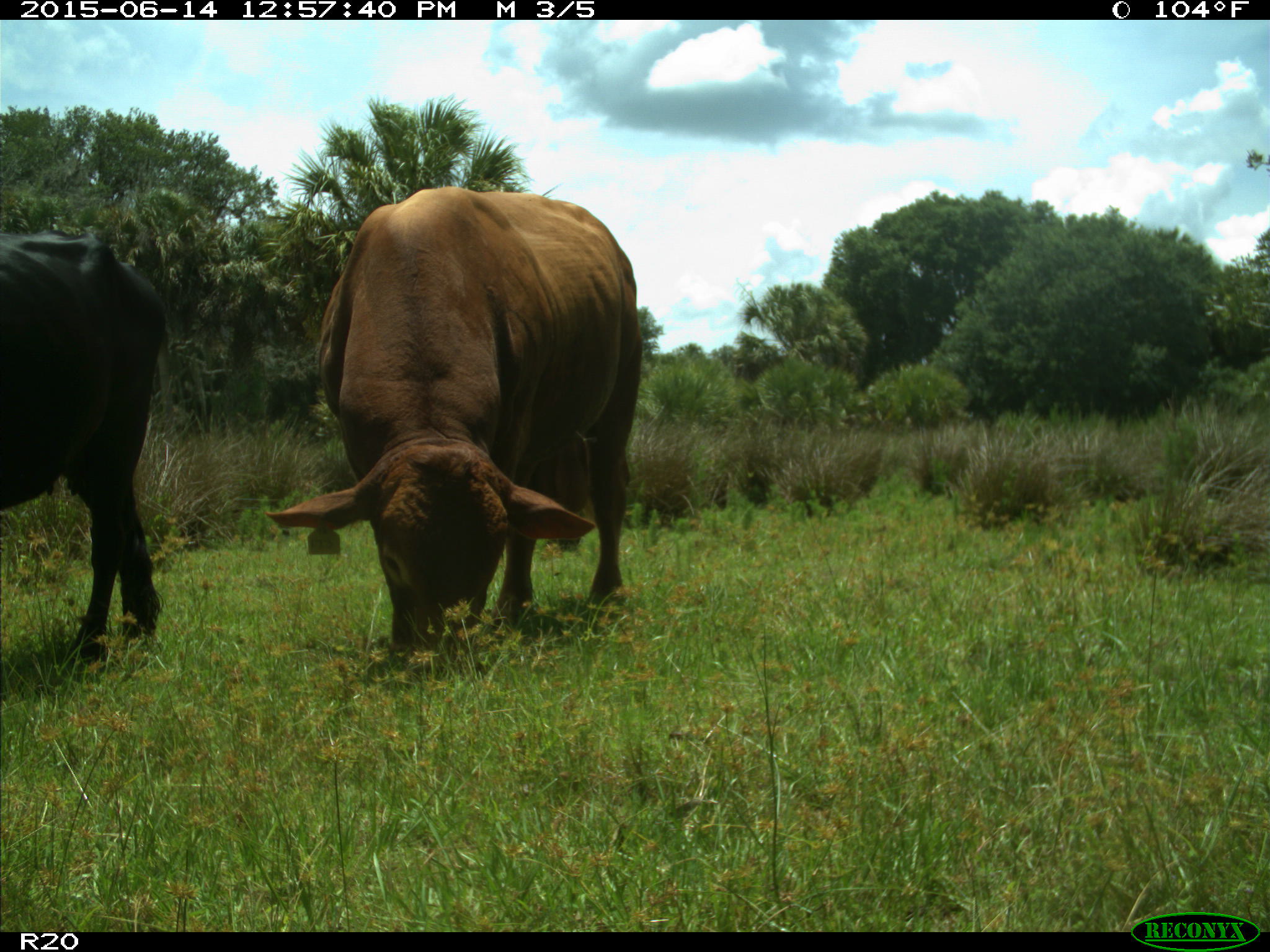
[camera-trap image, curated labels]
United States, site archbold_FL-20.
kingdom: Animalia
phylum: Chordata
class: Mammalia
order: Artiodactyla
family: Bovidae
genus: Bos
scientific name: Bos taurus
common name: domestic cow